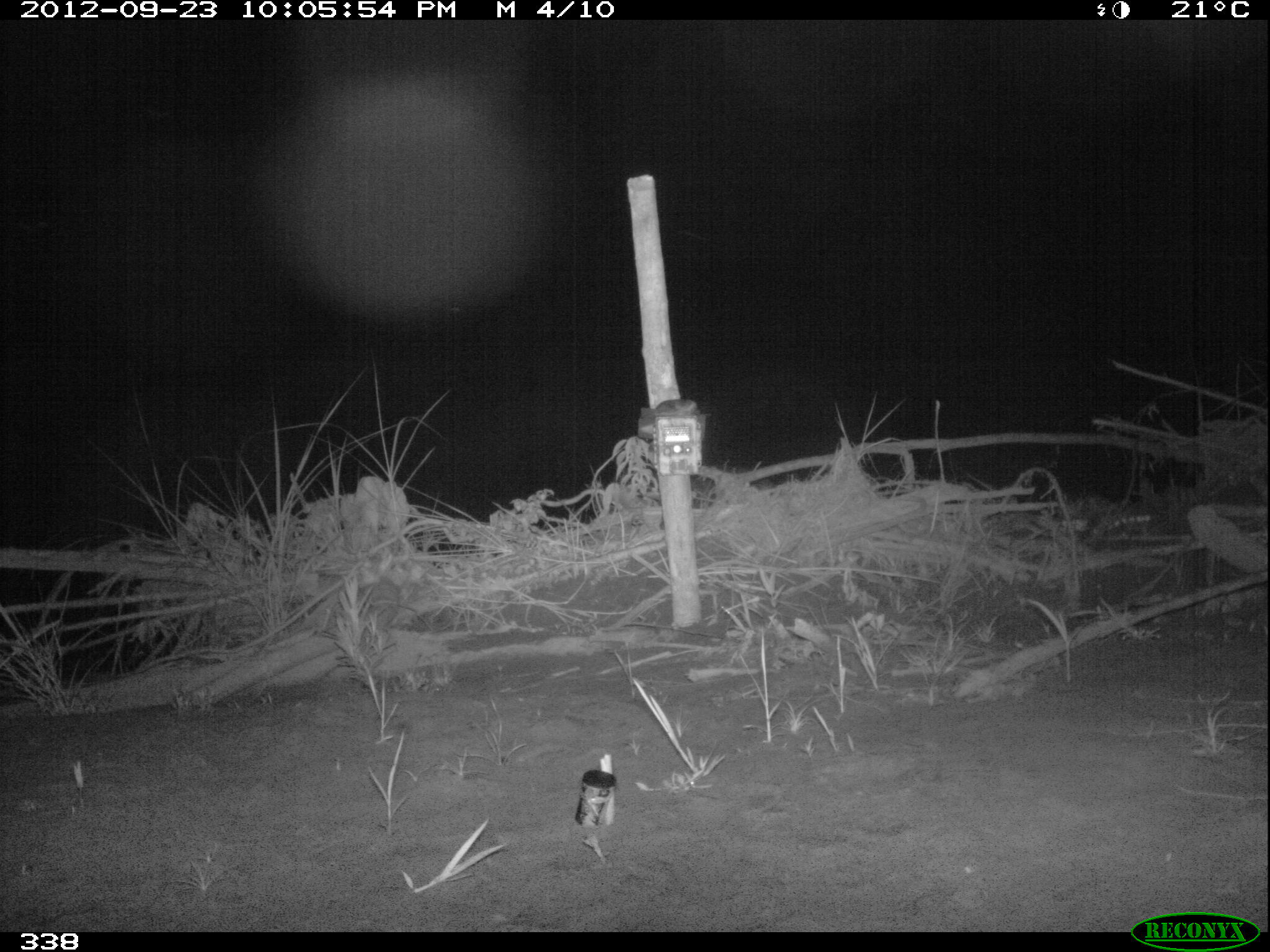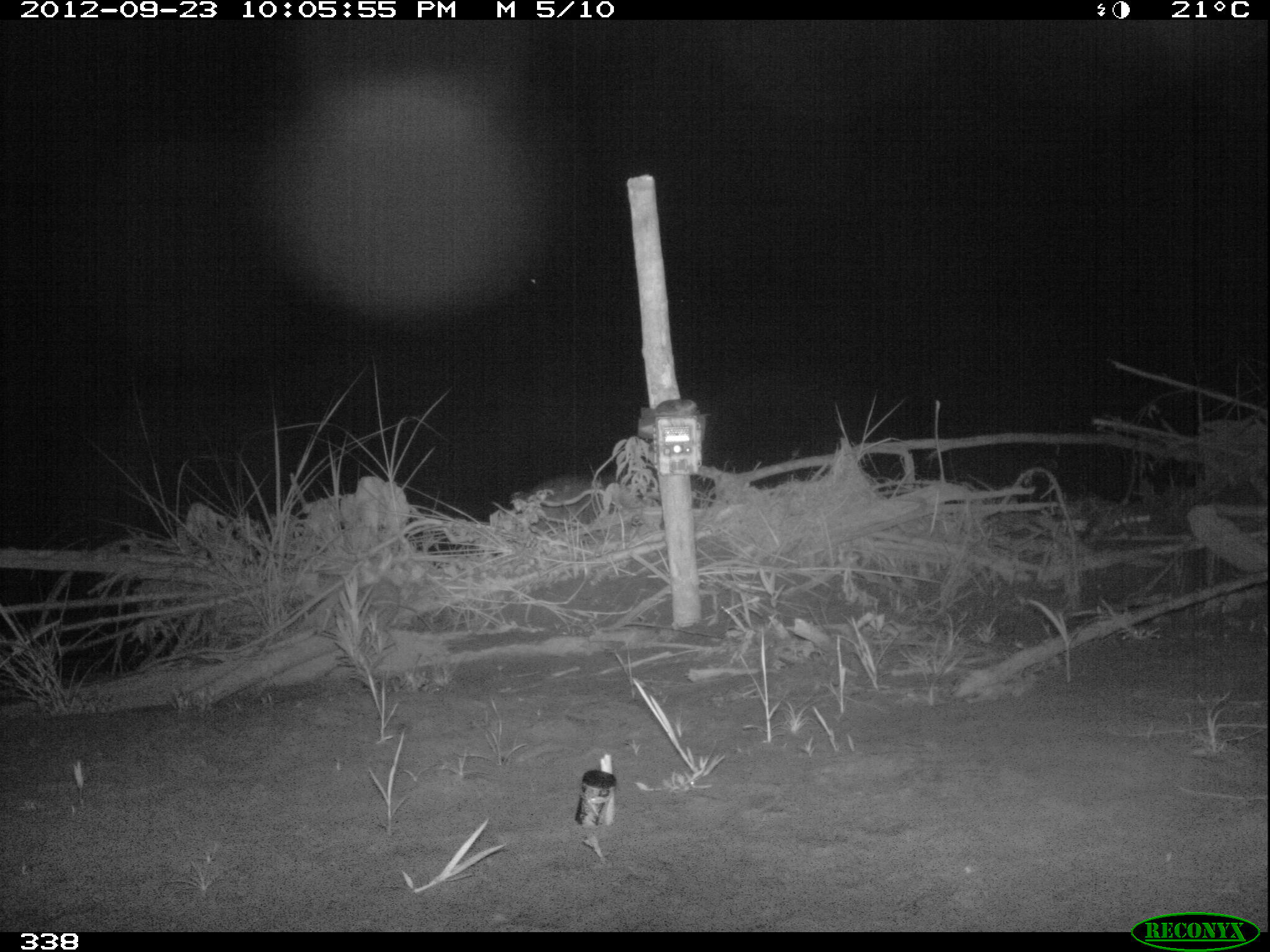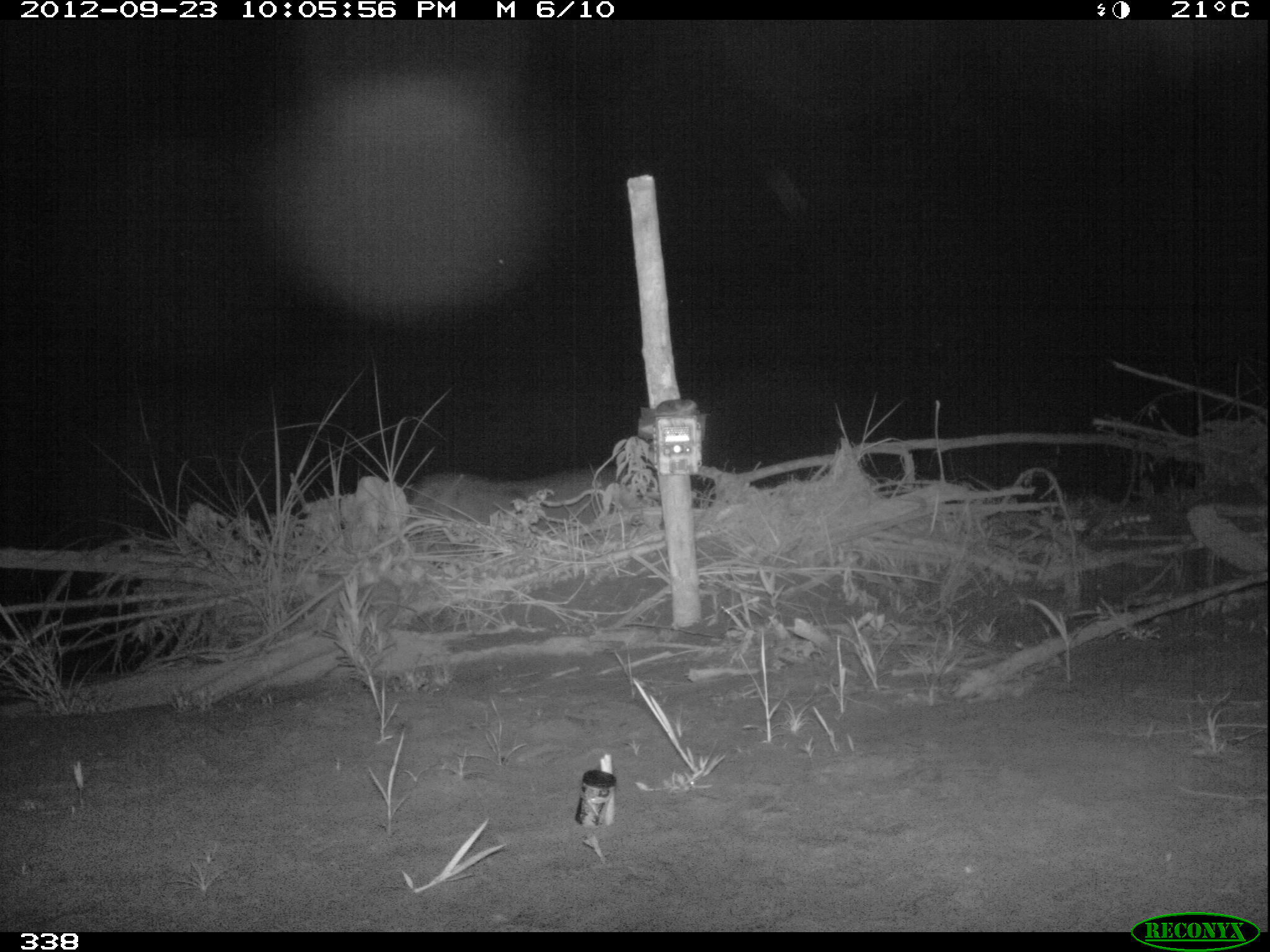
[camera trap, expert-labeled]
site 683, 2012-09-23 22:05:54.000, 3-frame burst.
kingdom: Animalia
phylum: Chordata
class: Mammalia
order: Perissodactyla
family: Tapiridae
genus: Tapirus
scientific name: Tapirus terrestris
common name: south american tapir